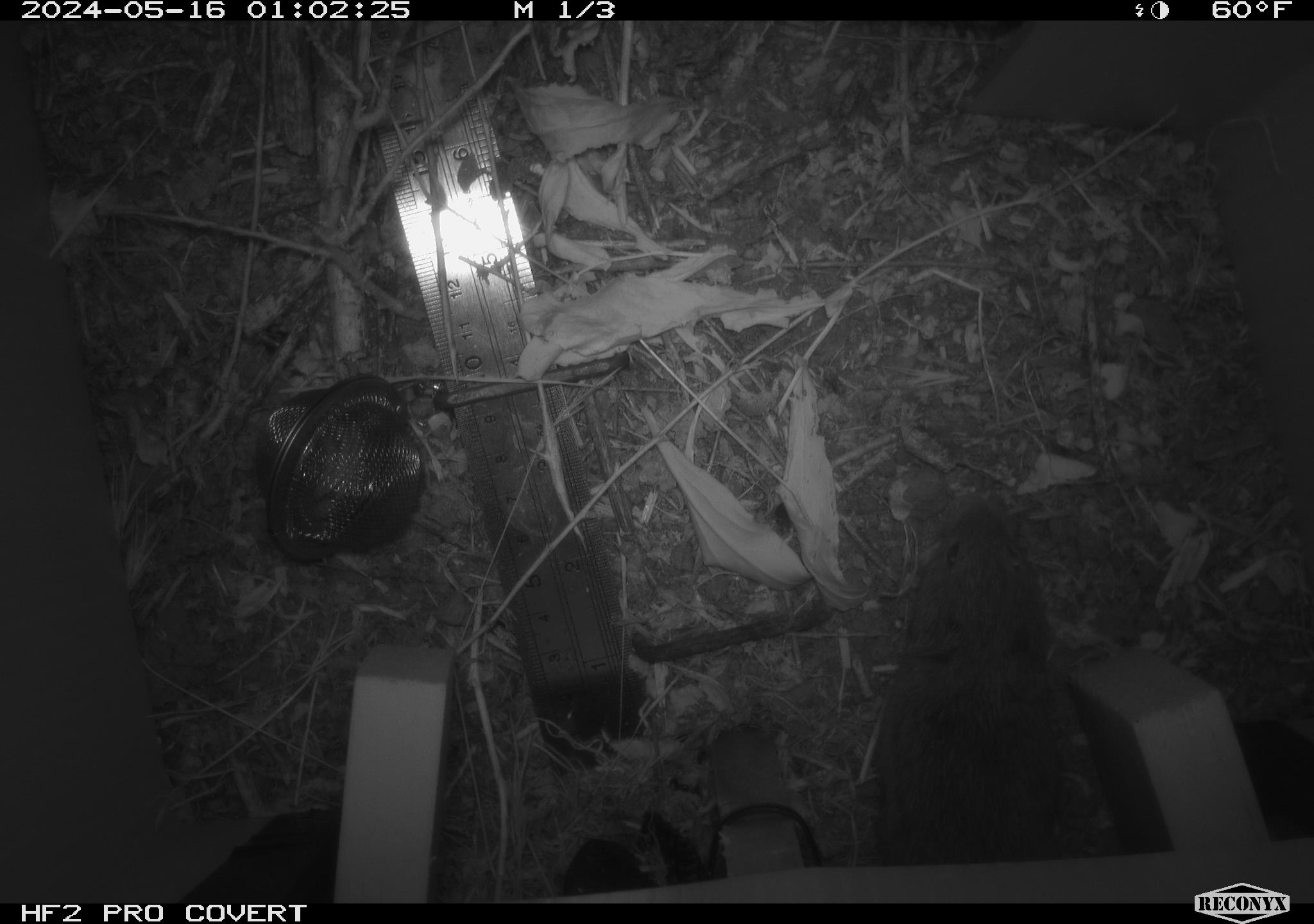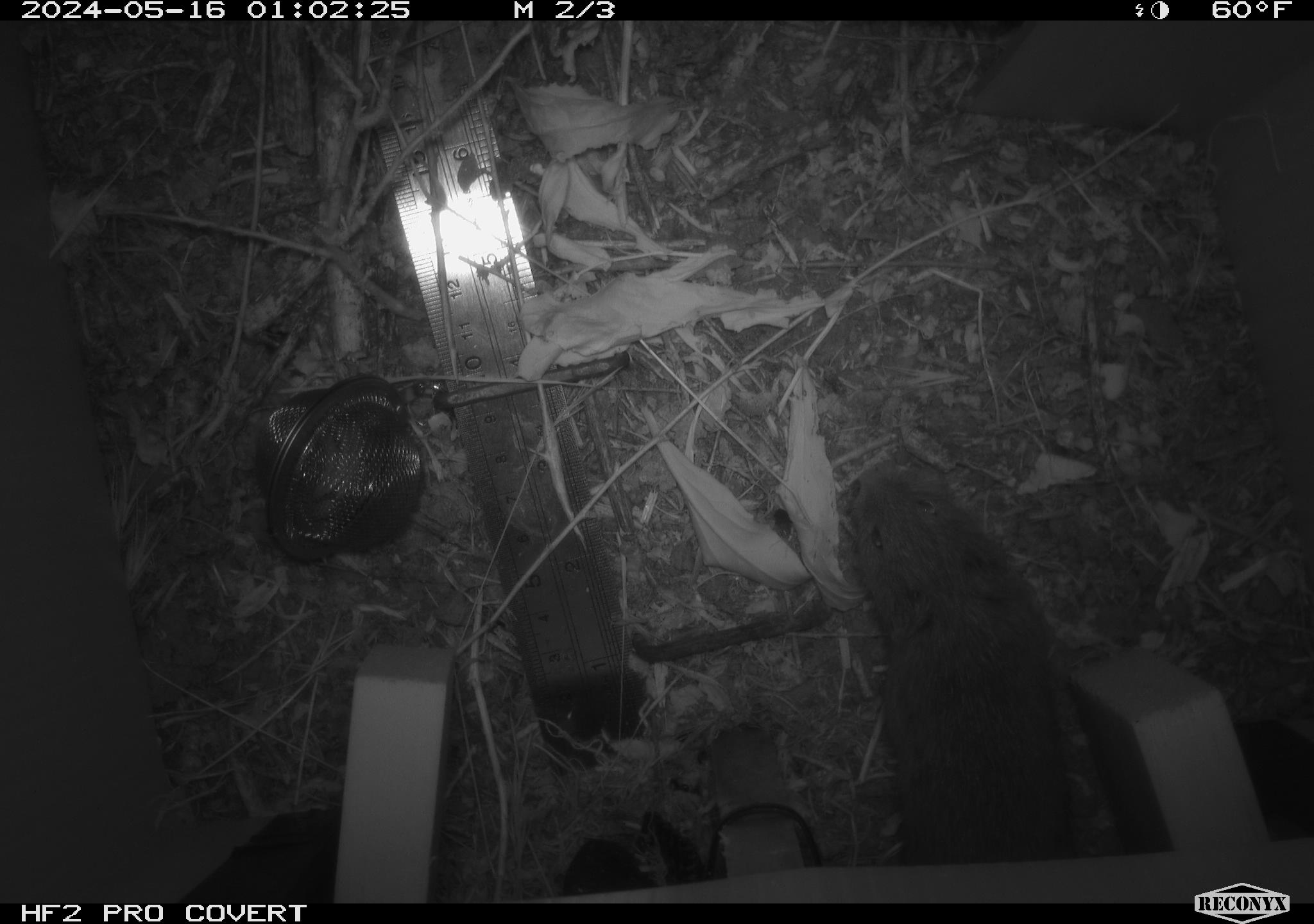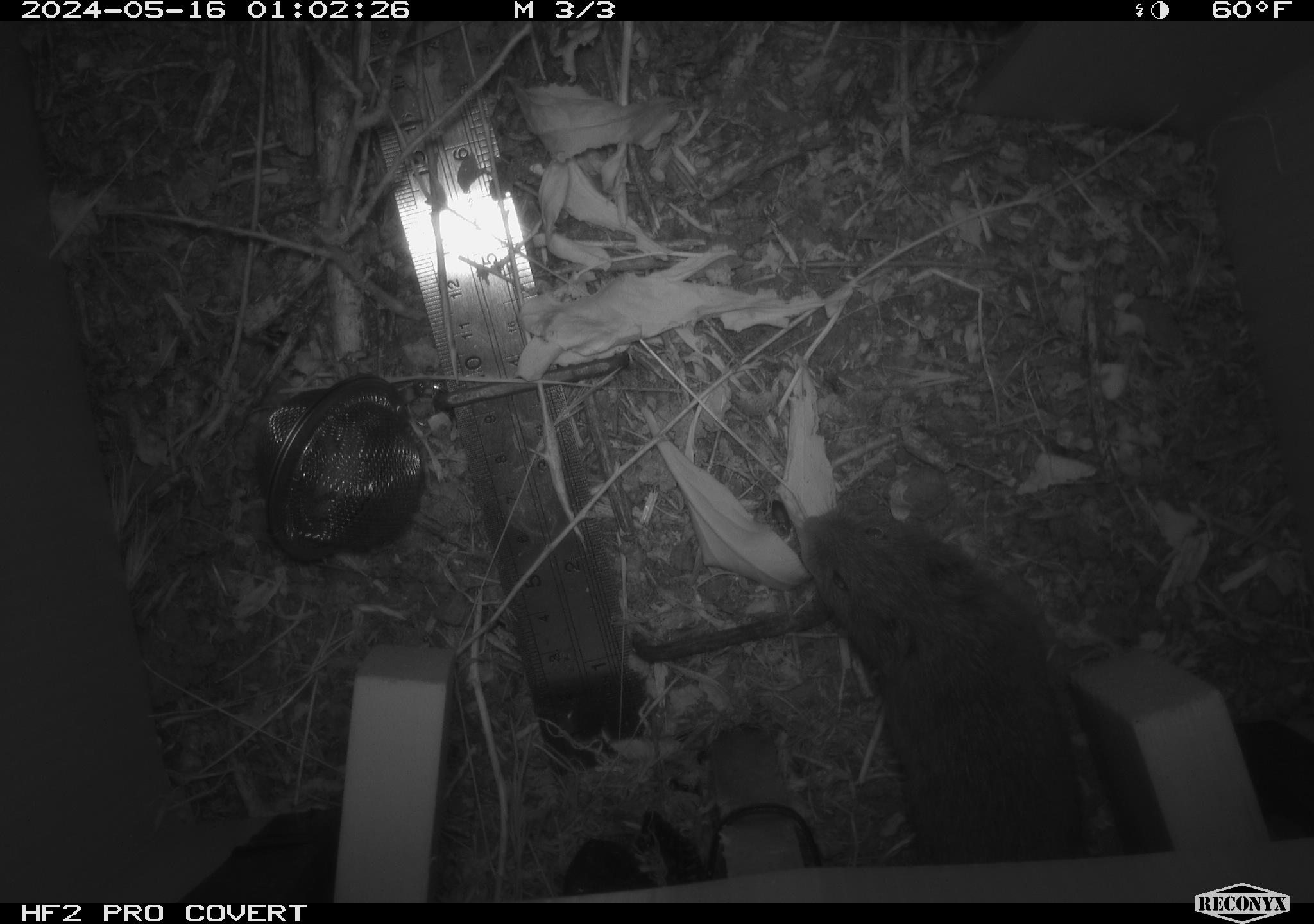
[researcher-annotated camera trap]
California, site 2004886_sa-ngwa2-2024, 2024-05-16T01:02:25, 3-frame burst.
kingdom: Animalia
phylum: Chordata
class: Mammalia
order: Rodentia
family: Cricetidae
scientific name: Arvicolinae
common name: voles, lemmings, and muskrats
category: arvicolinae subfamily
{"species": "arvicolinae subfamily (voles, lemmings, and muskrats) (Arvicolinae)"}